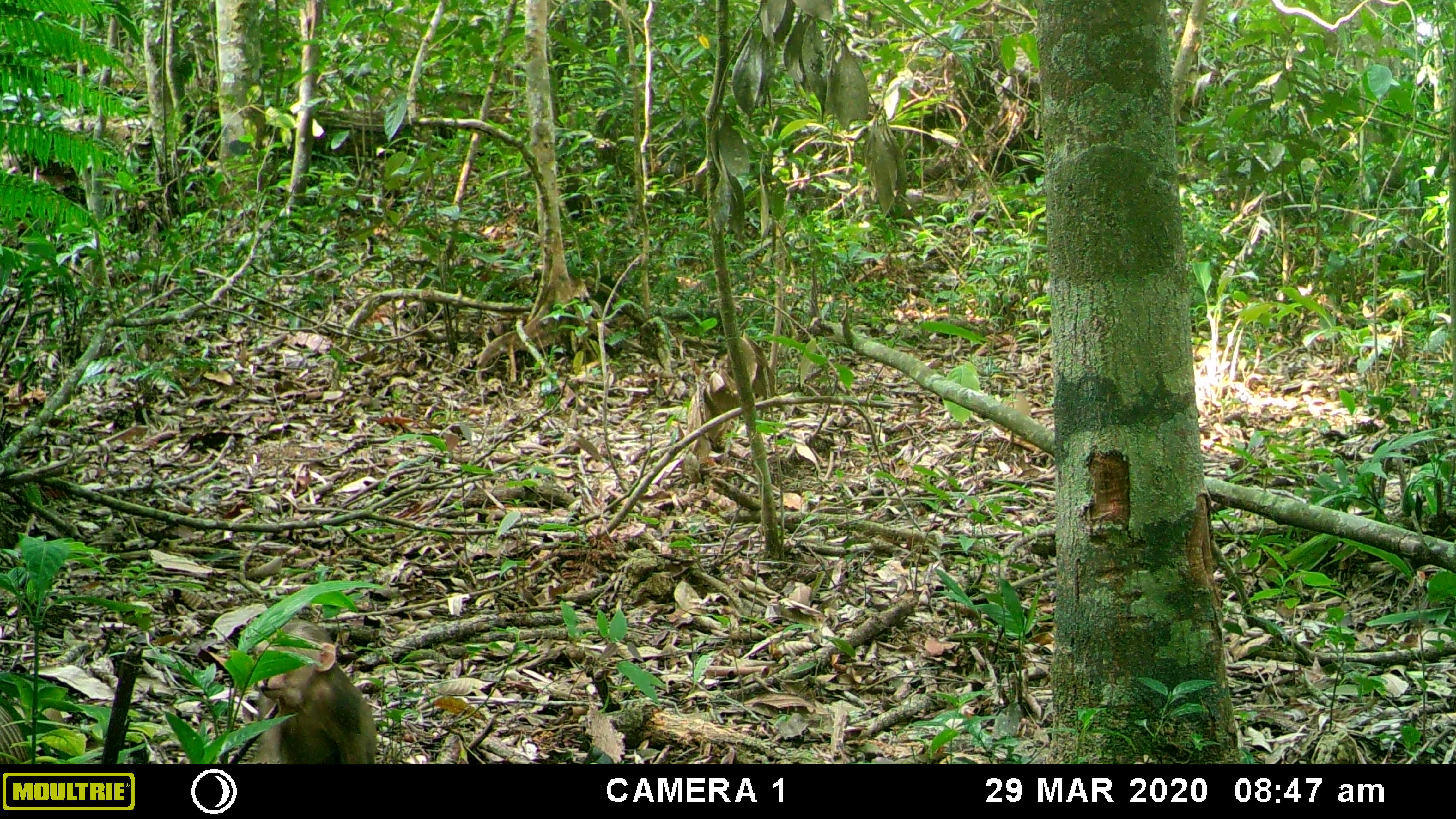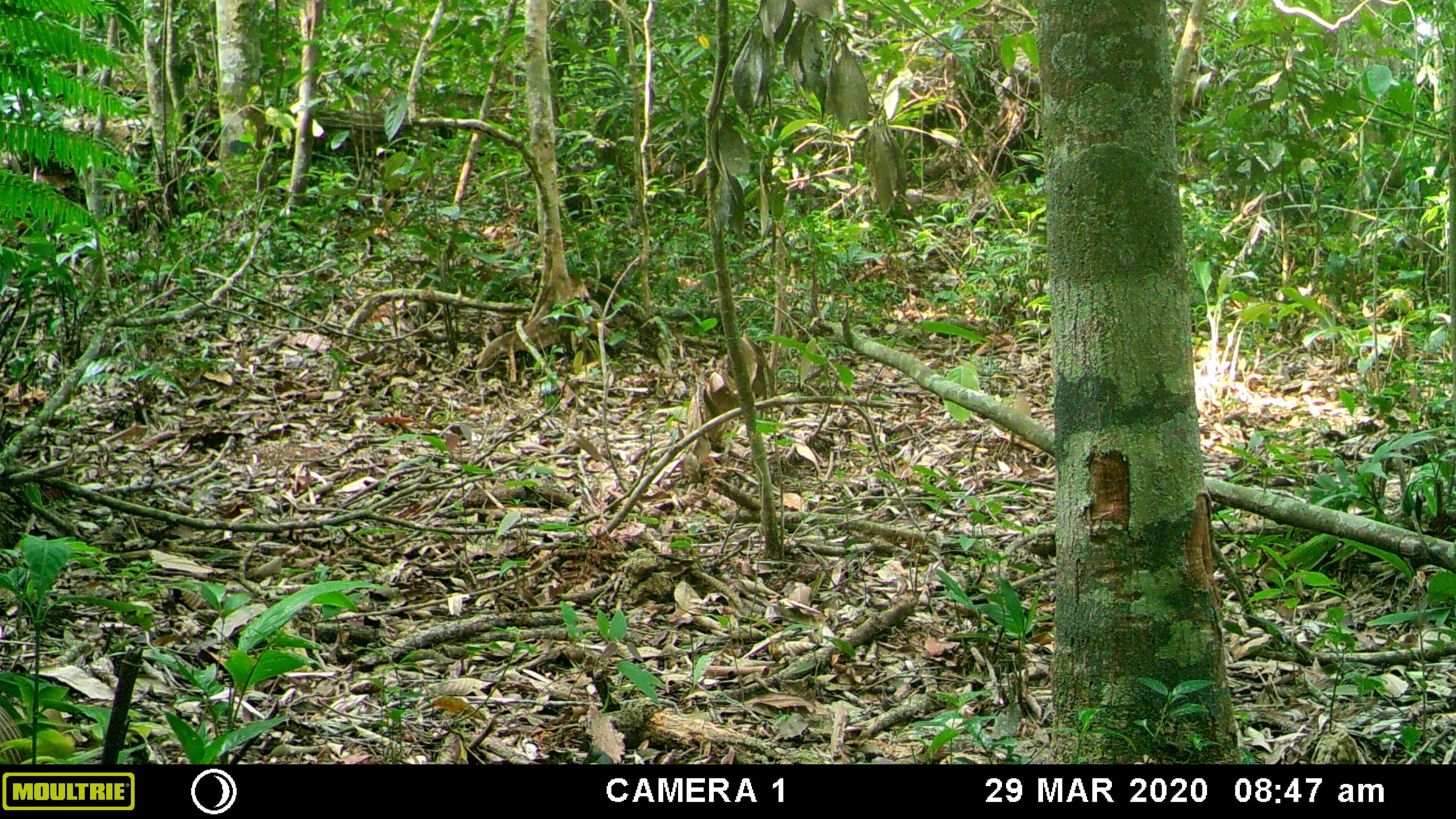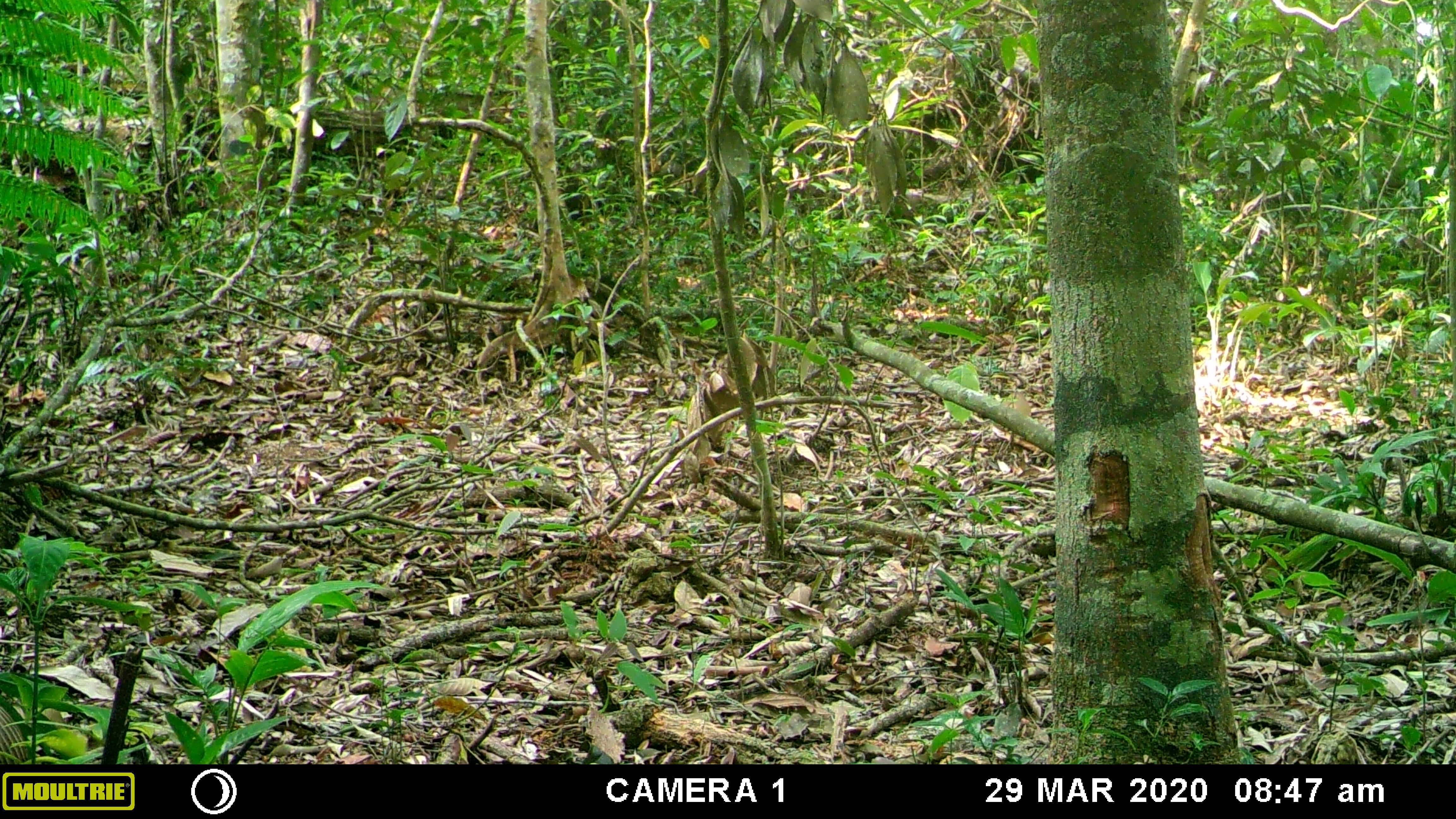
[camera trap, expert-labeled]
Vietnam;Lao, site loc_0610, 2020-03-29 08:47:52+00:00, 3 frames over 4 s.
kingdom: Animalia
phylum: Chordata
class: Mammalia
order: Primates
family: Cercopithecidae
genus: Macaca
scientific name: Macaca arctoides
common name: stump-tailed macaque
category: stump tailed macaque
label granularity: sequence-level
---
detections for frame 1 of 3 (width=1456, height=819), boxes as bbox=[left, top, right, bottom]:
stump tailed macaque: bbox=[246, 616, 375, 764]